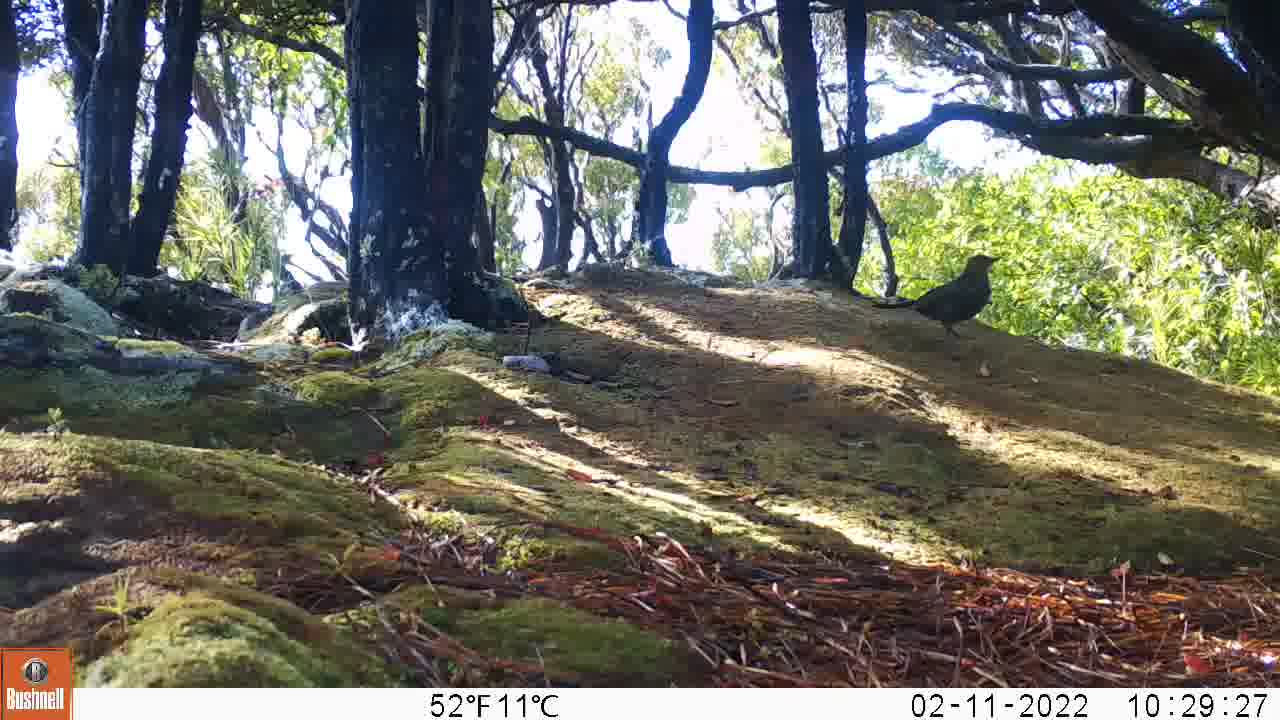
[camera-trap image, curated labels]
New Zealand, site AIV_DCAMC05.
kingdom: Animalia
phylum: Chordata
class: Aves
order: Passeriformes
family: Turdidae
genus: Turdus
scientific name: Turdus merula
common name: eurasian blackbird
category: blackbird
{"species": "blackbird (eurasian blackbird) (Turdus merula)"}